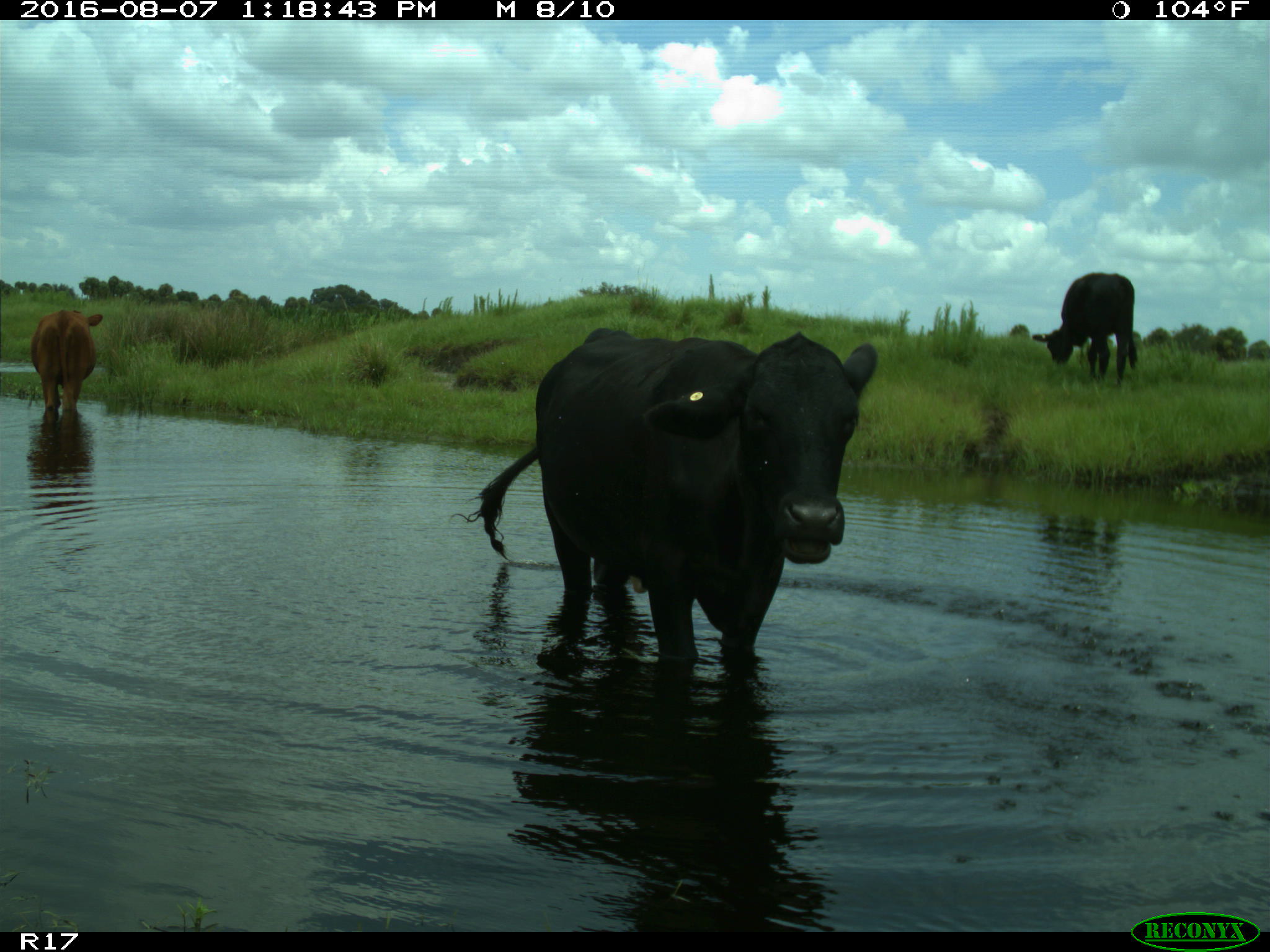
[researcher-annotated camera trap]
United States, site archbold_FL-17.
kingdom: Animalia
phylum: Chordata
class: Mammalia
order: Artiodactyla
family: Bovidae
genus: Bos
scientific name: Bos taurus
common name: domestic cow